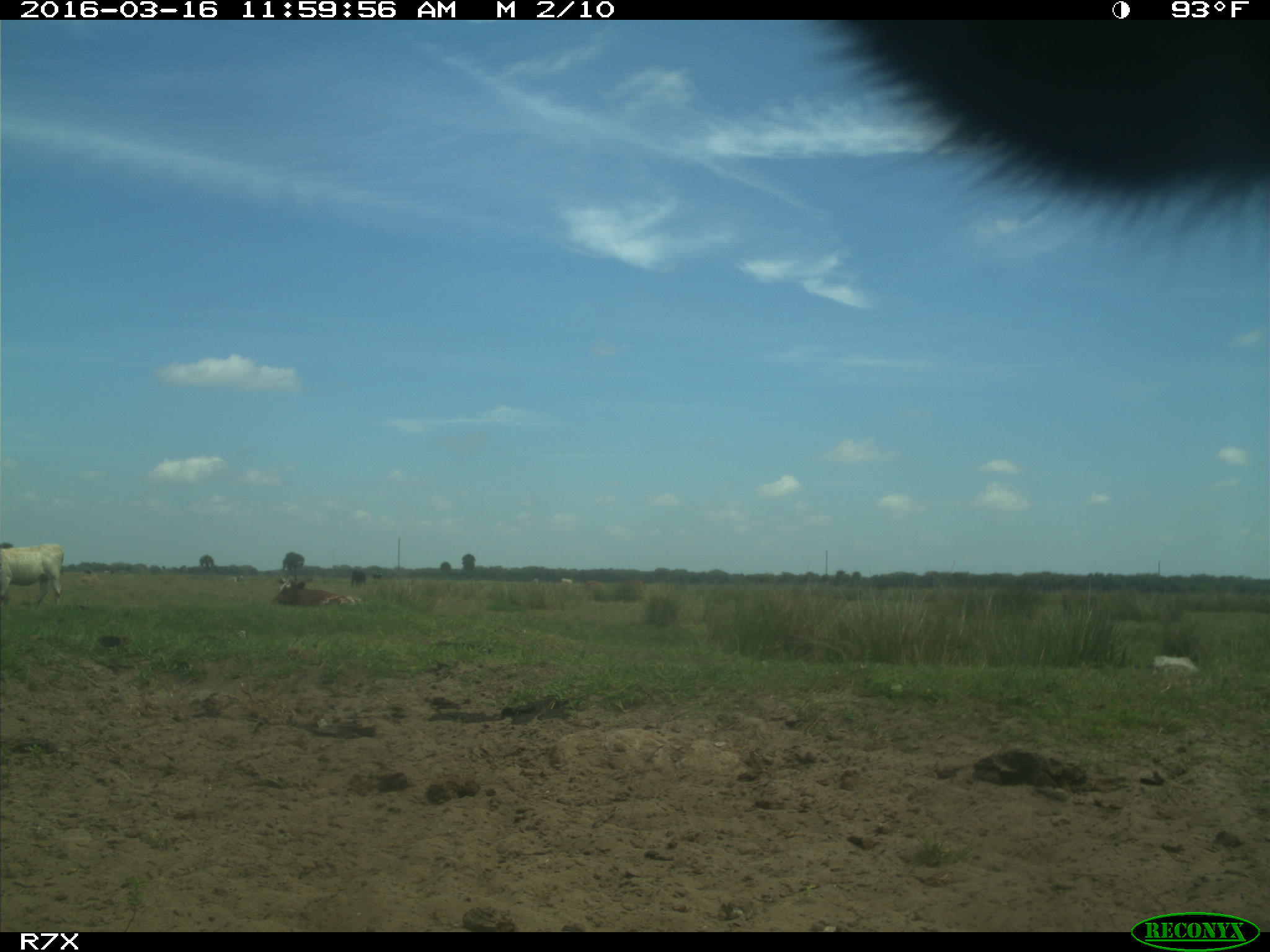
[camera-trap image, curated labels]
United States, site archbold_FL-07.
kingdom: Animalia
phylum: Chordata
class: Mammalia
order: Artiodactyla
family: Bovidae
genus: Bos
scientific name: Bos taurus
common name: domestic cow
Bos taurus (domestic cow).